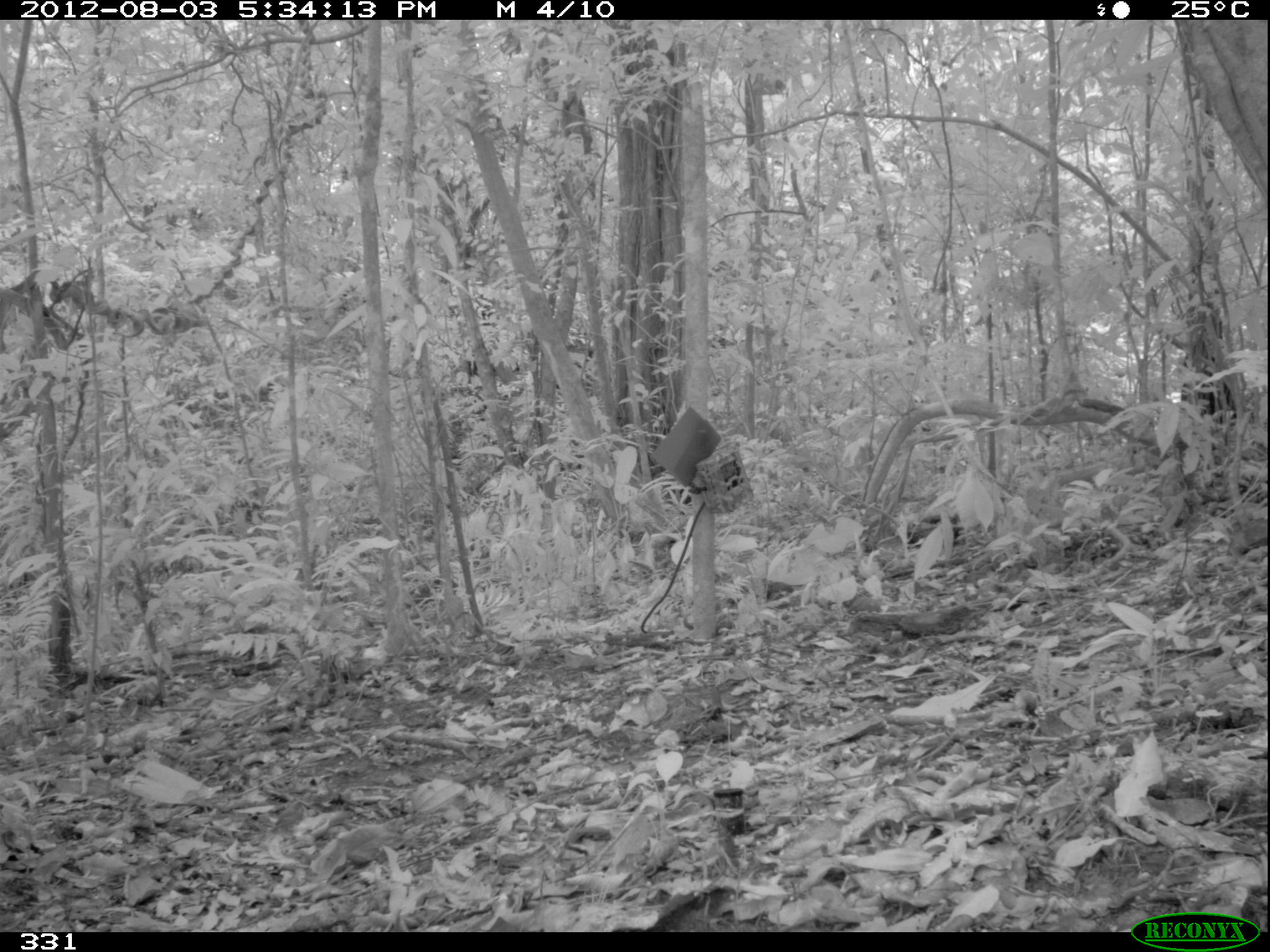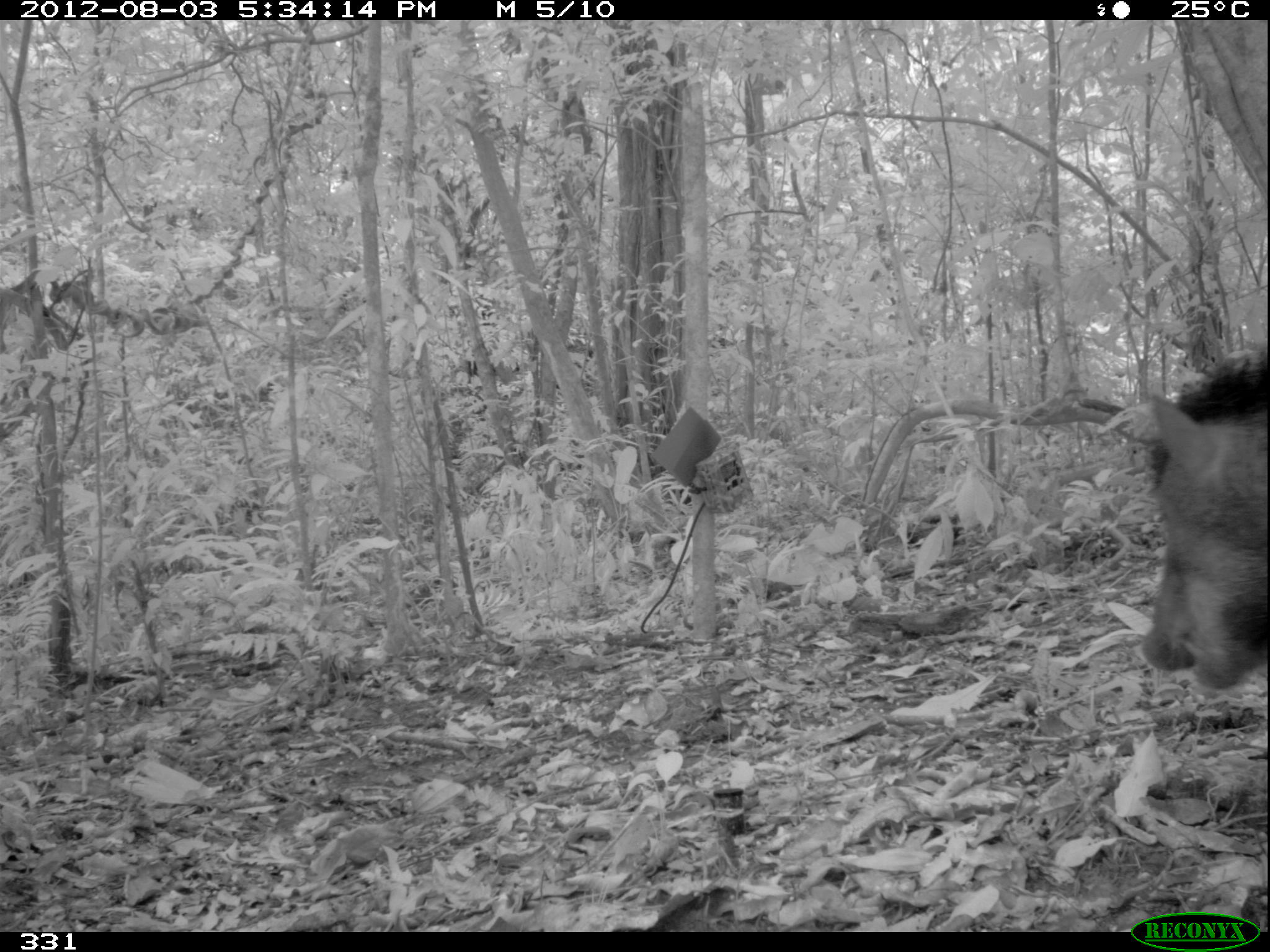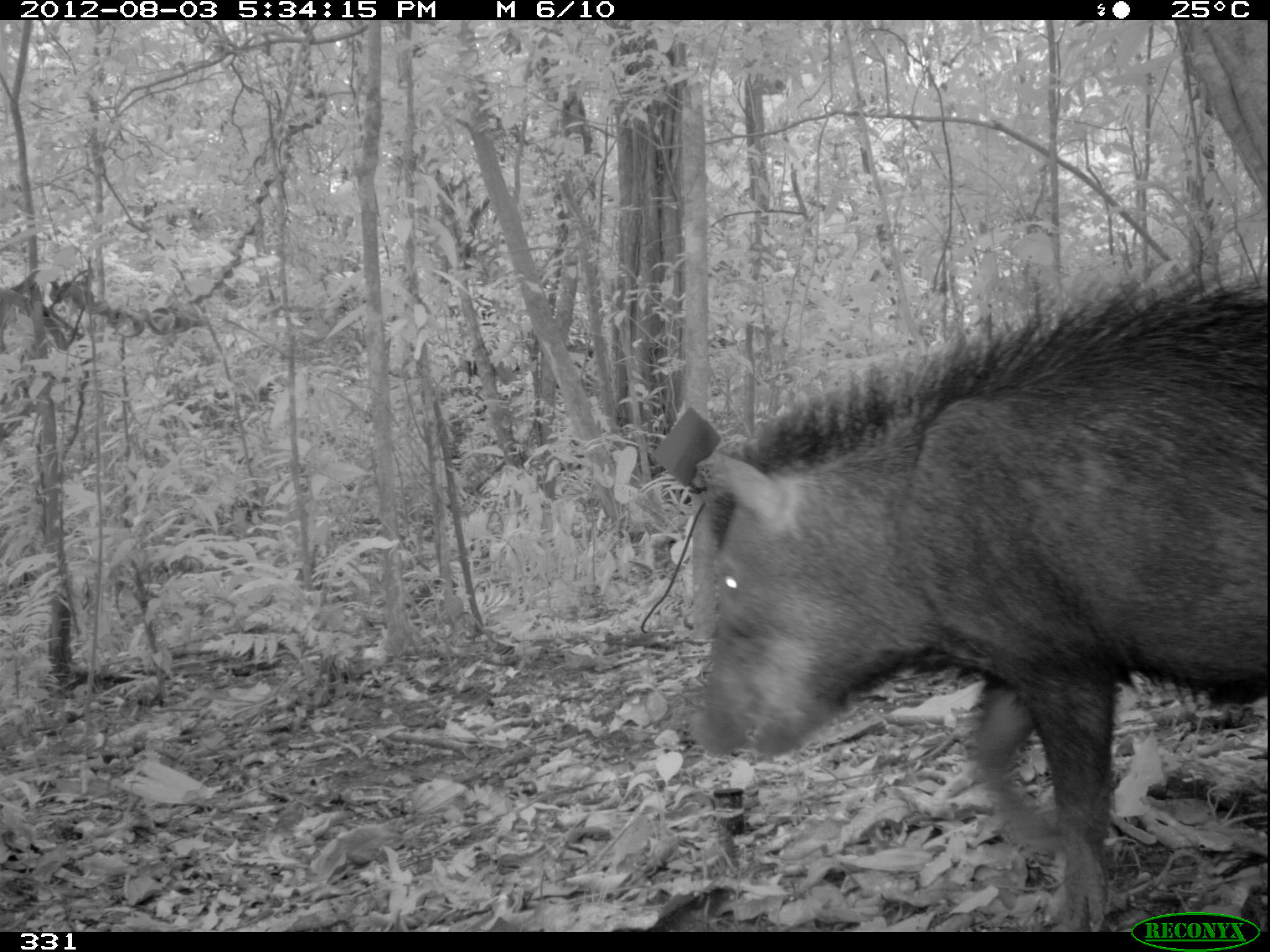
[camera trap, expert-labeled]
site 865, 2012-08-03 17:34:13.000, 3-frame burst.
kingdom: Animalia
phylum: Chordata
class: Mammalia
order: Artiodactyla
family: Tayassuidae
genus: Tayassu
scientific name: Tayassu pecari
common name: white-lipped peccary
Tayassu pecari (white-lipped peccary).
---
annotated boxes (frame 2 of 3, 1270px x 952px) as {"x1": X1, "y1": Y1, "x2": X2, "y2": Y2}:
tayassu pecari: {"x1": 1135, "y1": 349, "x2": 1266, "y2": 689}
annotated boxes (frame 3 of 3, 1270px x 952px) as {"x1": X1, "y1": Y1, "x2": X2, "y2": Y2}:
tayassu pecari: {"x1": 683, "y1": 270, "x2": 1270, "y2": 926}